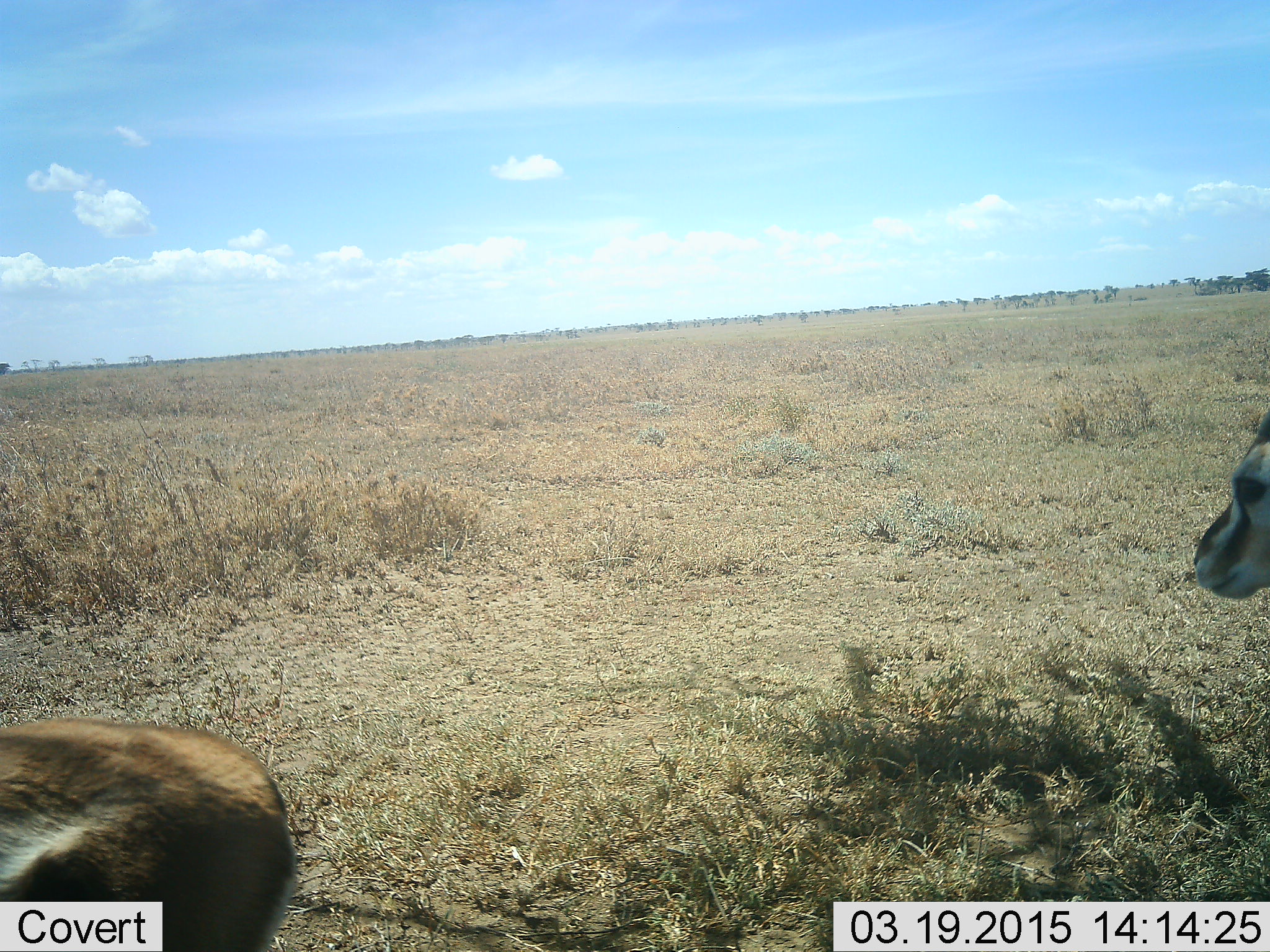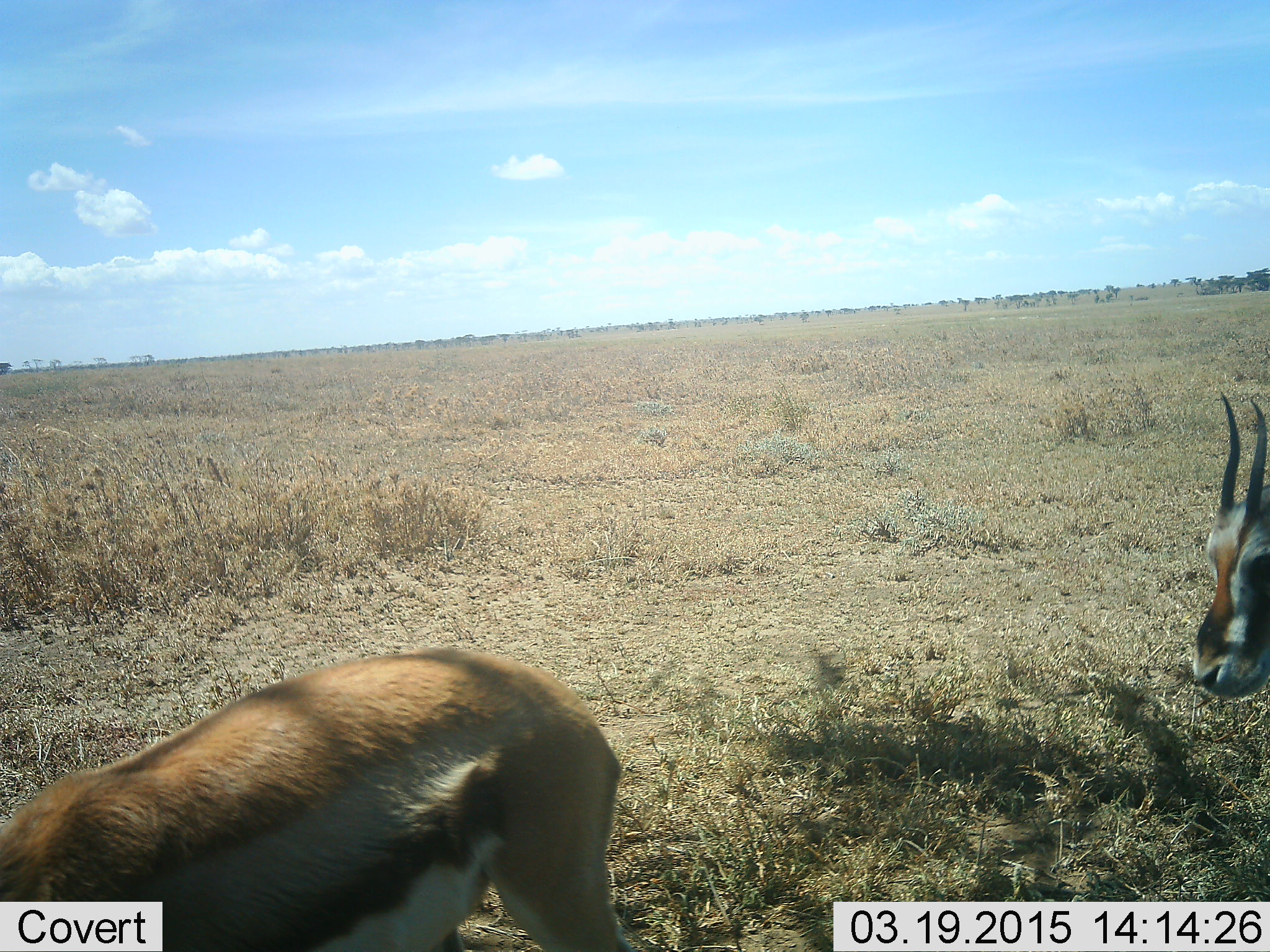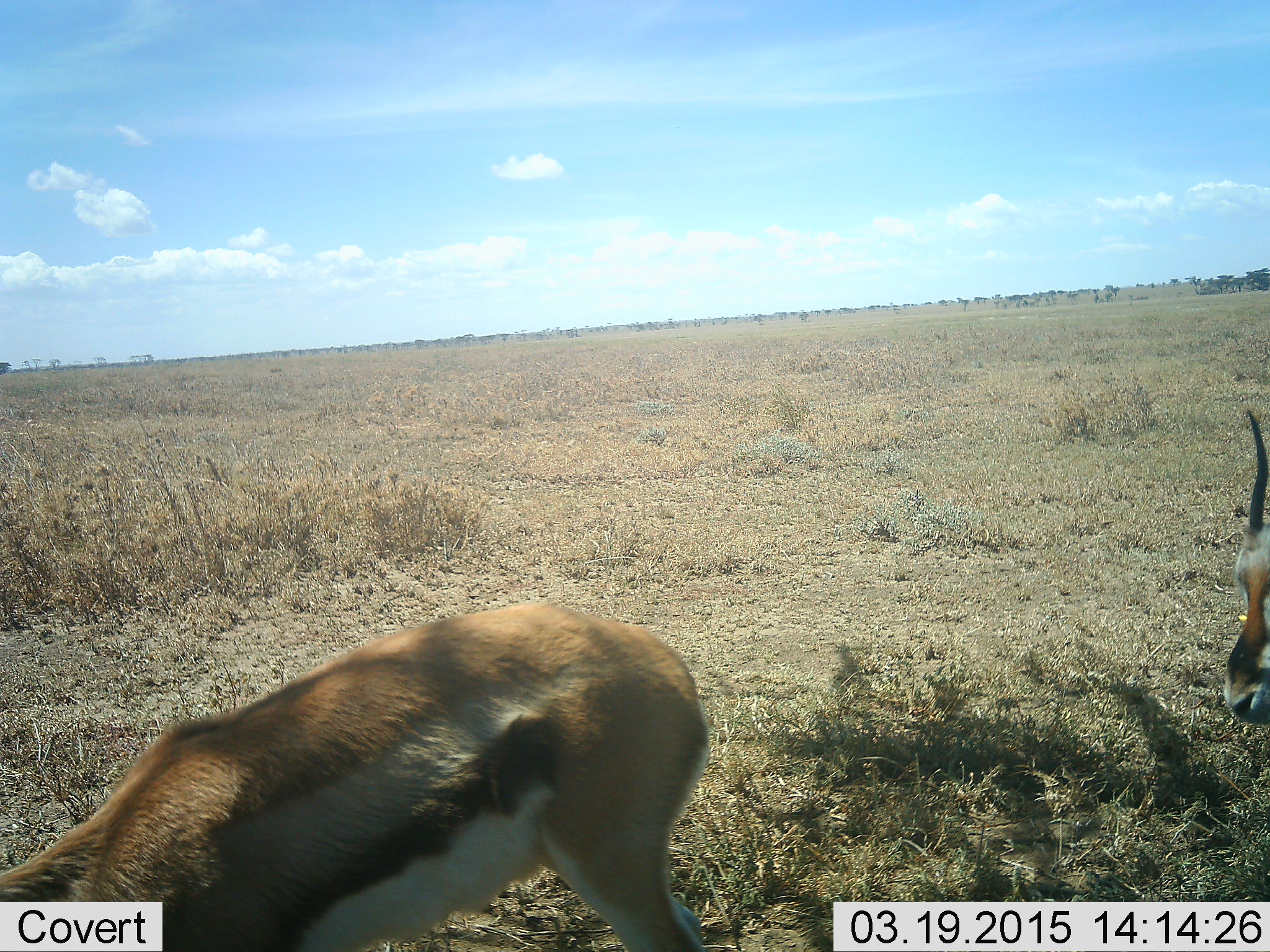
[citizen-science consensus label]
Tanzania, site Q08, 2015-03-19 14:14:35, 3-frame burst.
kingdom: Animalia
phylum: Chordata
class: Mammalia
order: Artiodactyla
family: Bovidae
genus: Eudorcas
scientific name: Eudorcas thomsonii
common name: thomson's gazelle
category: gazellethomsons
Gazellethomsons (thomson's gazelle) (Eudorcas thomsonii), count 2. Behavior (volunteer vote fractions): standing 70%, resting 0%, moving 50%, interacting 0%. Young present (vote fraction): 0%. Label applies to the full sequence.